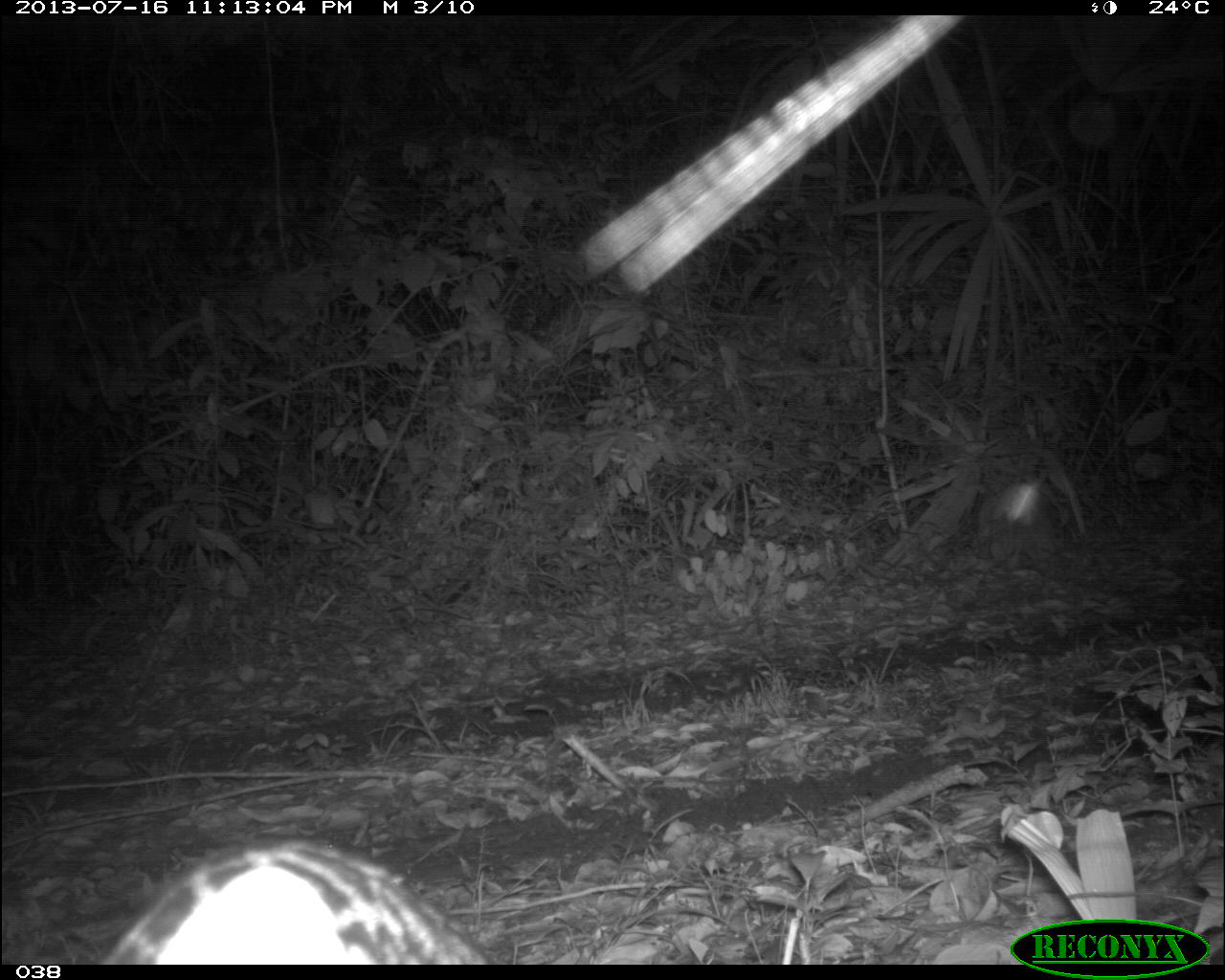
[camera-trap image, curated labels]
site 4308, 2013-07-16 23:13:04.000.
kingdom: Animalia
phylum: Chordata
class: Mammalia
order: Carnivora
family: Felidae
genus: Leopardus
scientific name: Leopardus pardalis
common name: ocelot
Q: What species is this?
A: Leopardus pardalis (ocelot).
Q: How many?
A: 1.